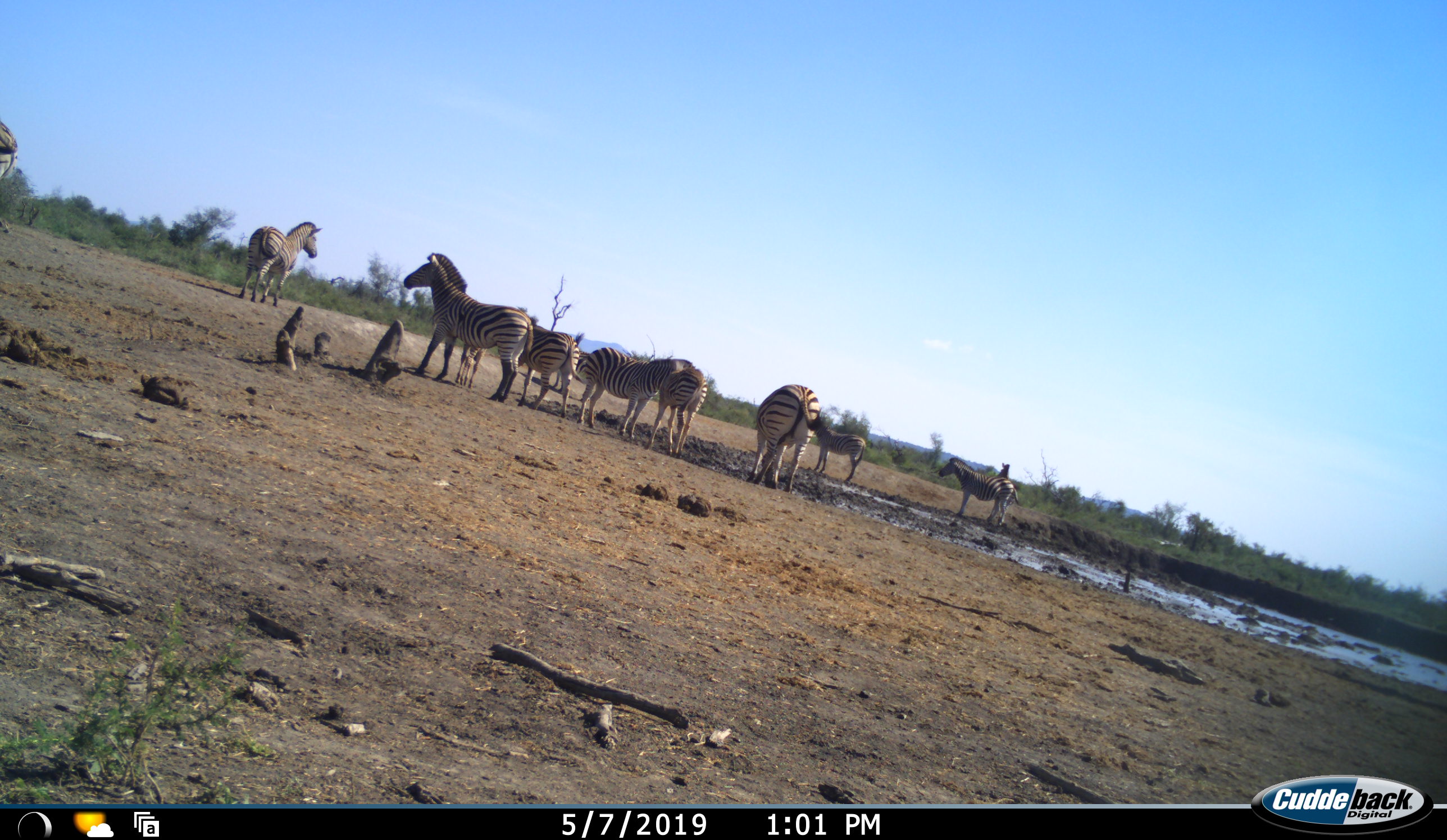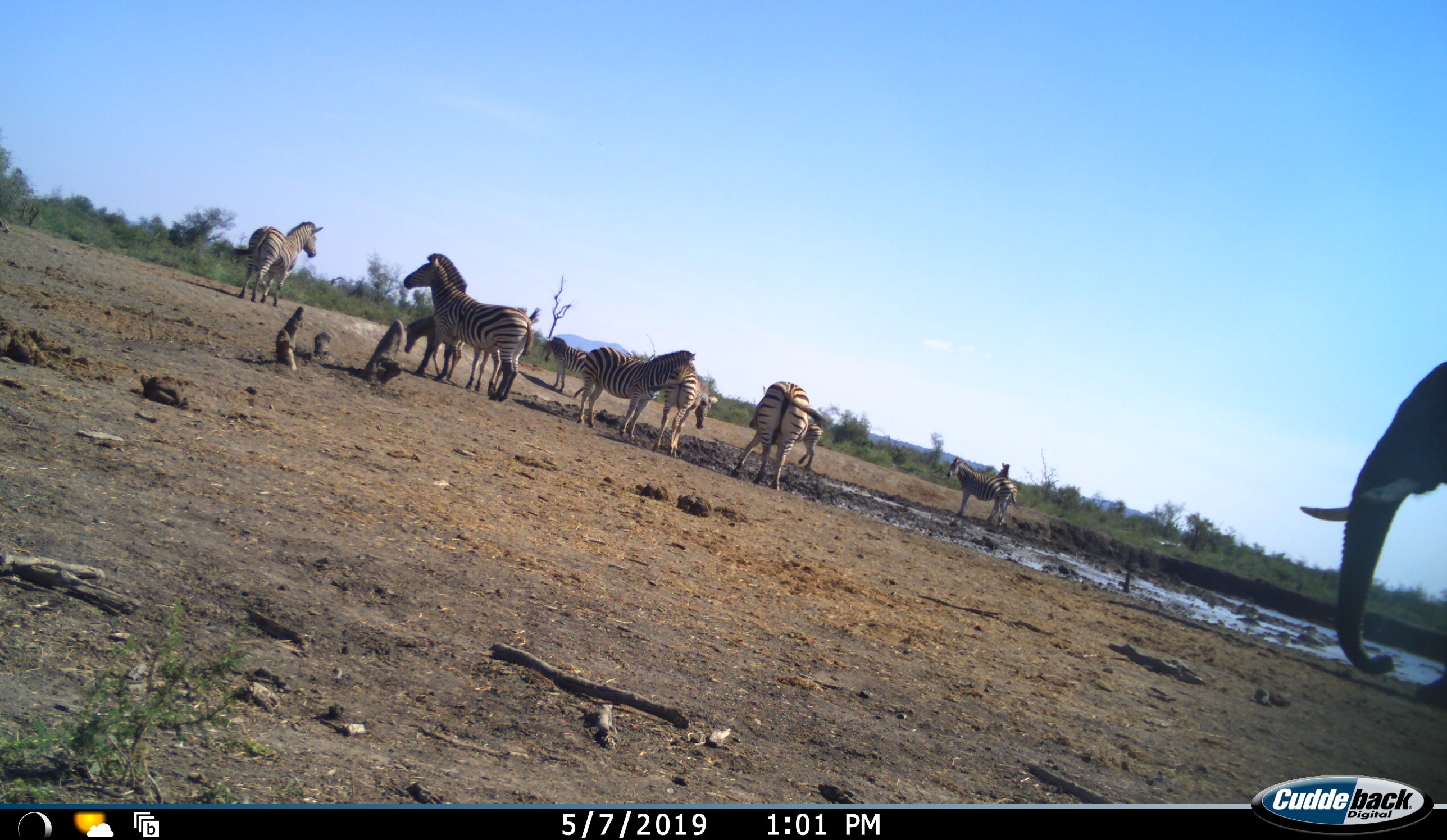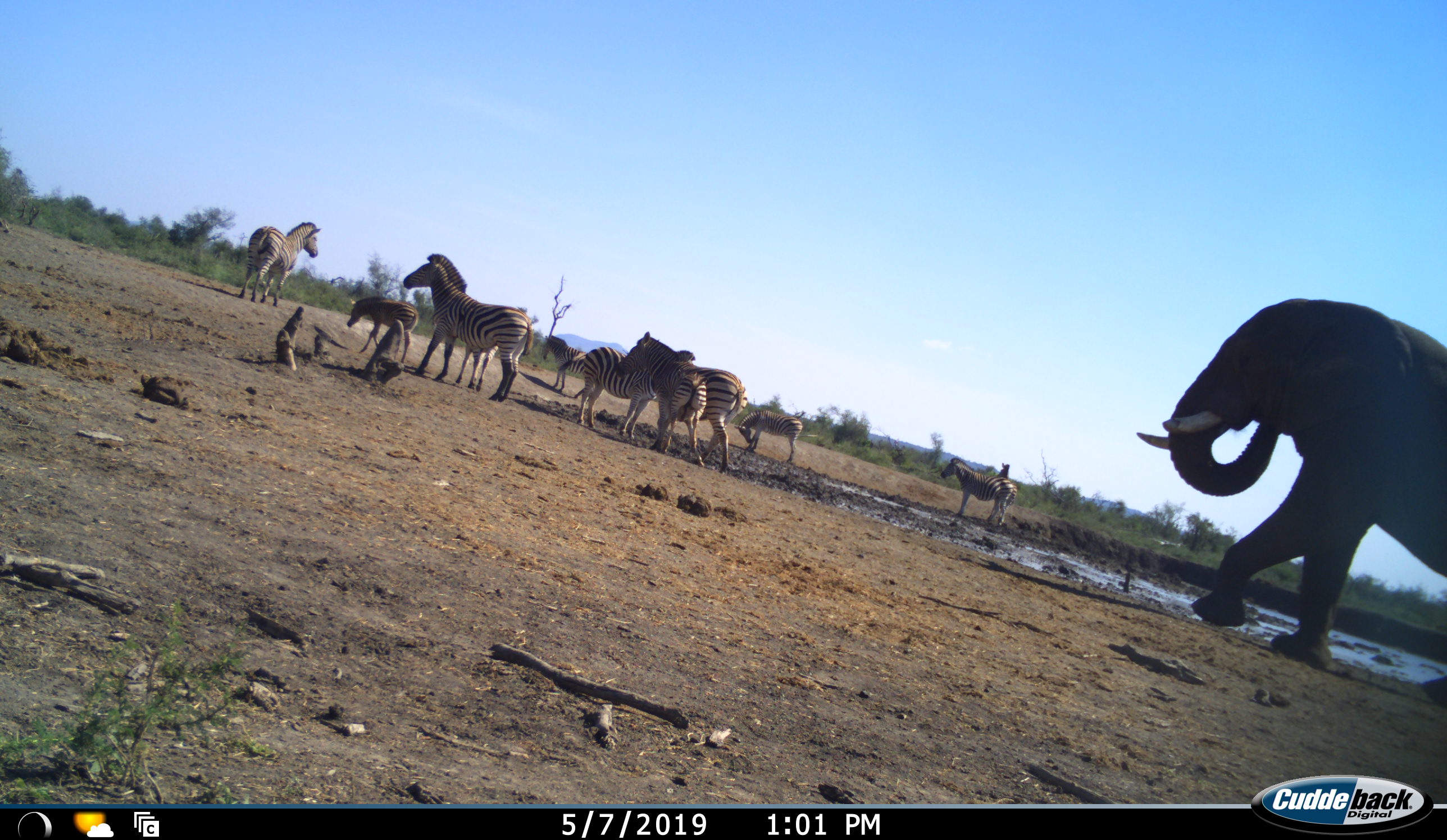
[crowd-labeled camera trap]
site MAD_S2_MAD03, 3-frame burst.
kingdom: Animalia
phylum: Chordata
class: Mammalia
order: Proboscidea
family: Elephantidae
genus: Loxodonta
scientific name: Loxodonta africana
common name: african bush elephant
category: elephant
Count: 1.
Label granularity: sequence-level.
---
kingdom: Animalia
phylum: Chordata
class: Mammalia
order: Perissodactyla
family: Equidae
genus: Equus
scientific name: Equus quagga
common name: plains zebra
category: zebraplains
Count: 10.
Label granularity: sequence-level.